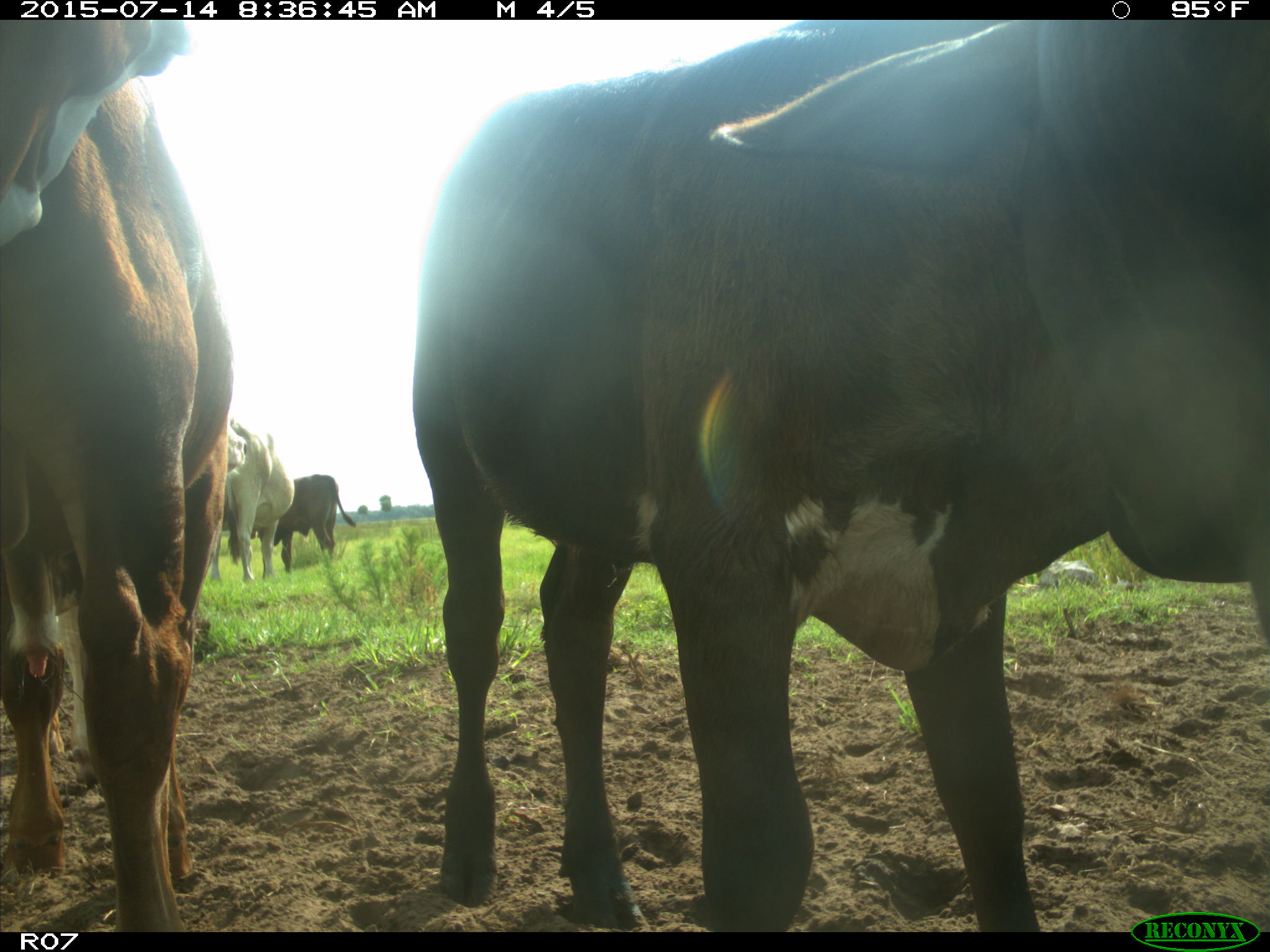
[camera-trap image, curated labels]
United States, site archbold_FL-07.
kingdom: Animalia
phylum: Chordata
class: Mammalia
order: Artiodactyla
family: Bovidae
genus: Bos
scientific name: Bos taurus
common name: domestic cow